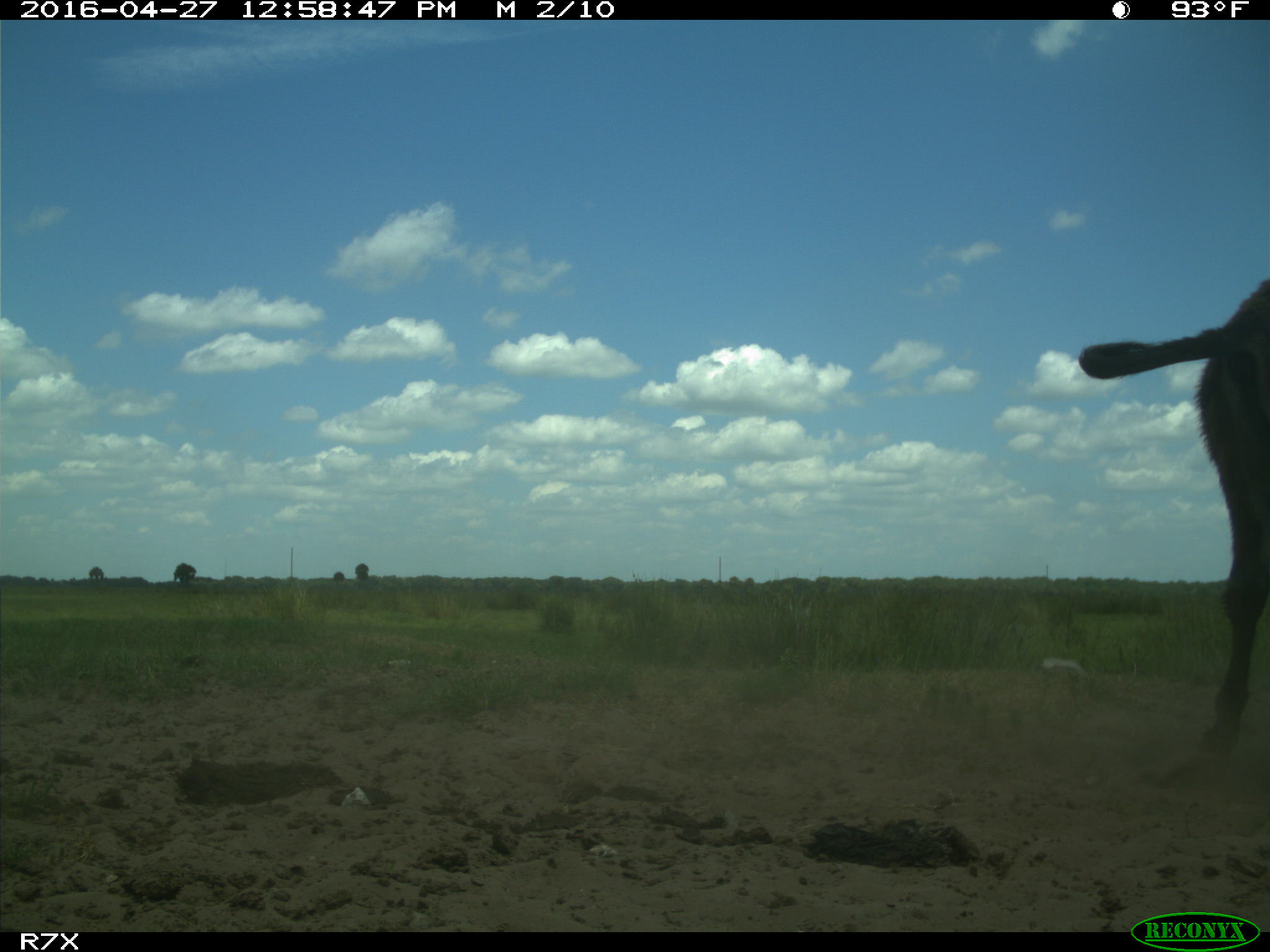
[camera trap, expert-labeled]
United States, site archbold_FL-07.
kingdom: Animalia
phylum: Chordata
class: Mammalia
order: Artiodactyla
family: Bovidae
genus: Bos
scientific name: Bos taurus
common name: domestic cow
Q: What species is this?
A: Bos taurus (domestic cow).